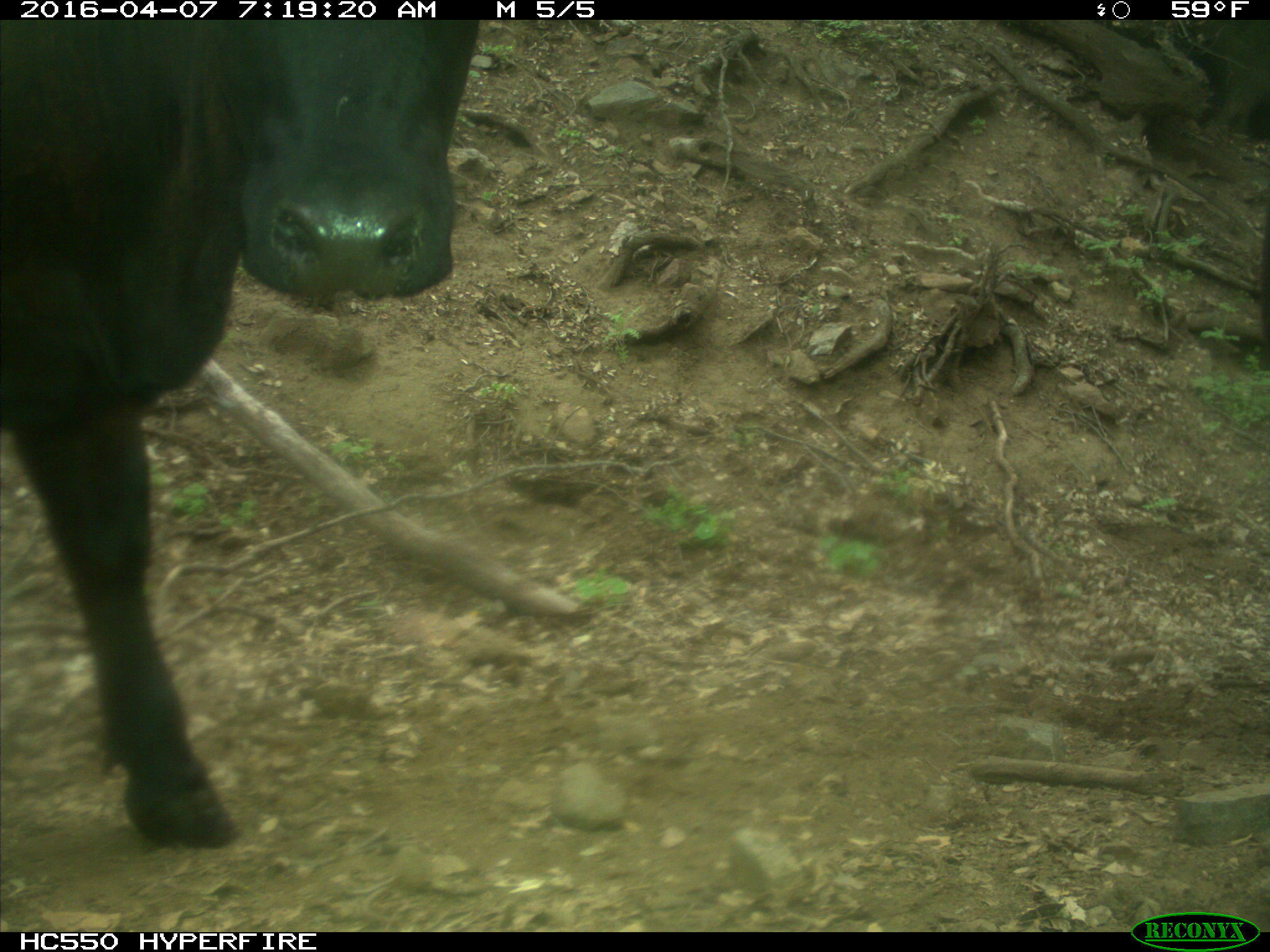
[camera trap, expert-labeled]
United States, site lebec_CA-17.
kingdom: Animalia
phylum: Chordata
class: Mammalia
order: Artiodactyla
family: Bovidae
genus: Bos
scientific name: Bos taurus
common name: domestic cow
Bos taurus (domestic cow).